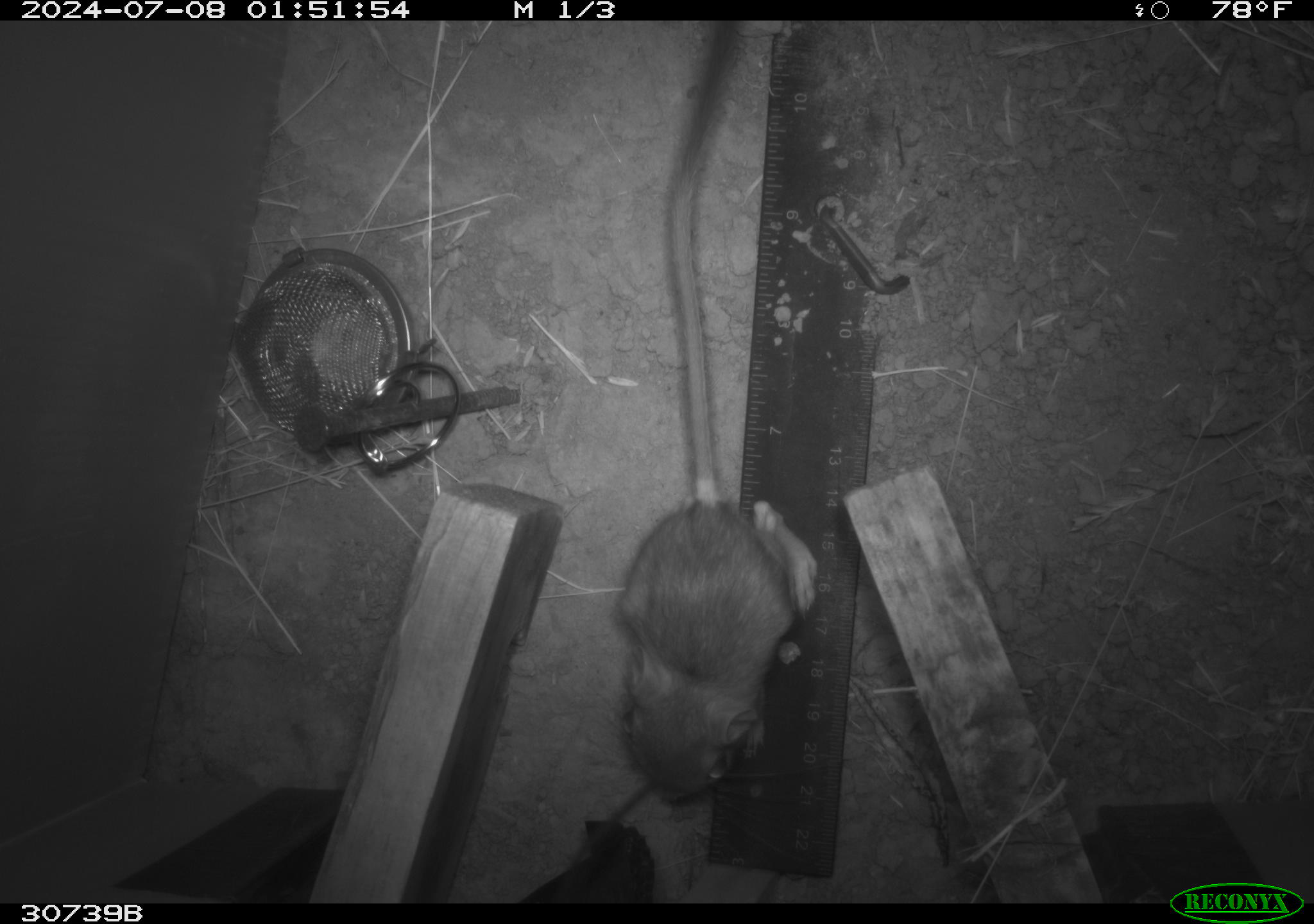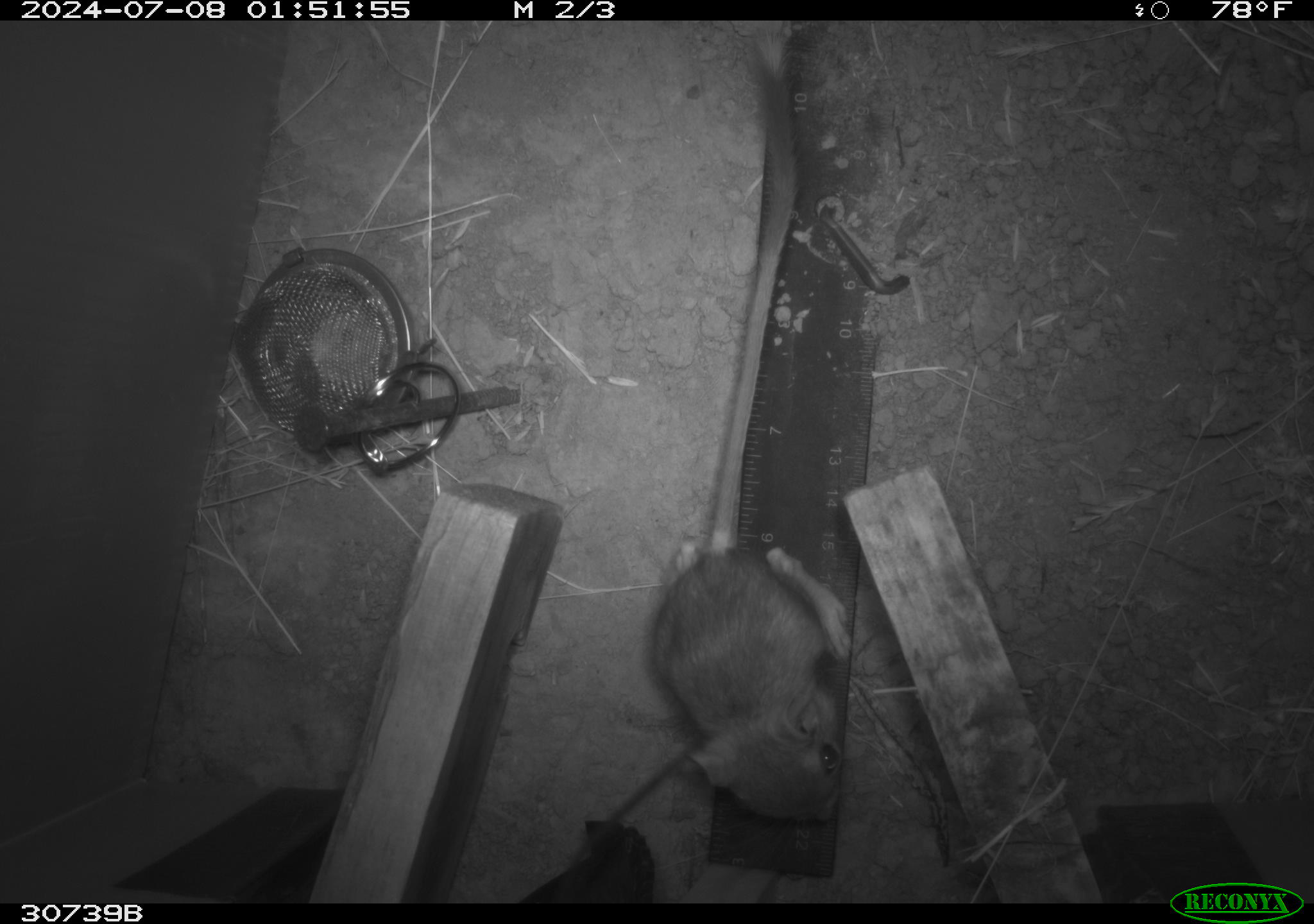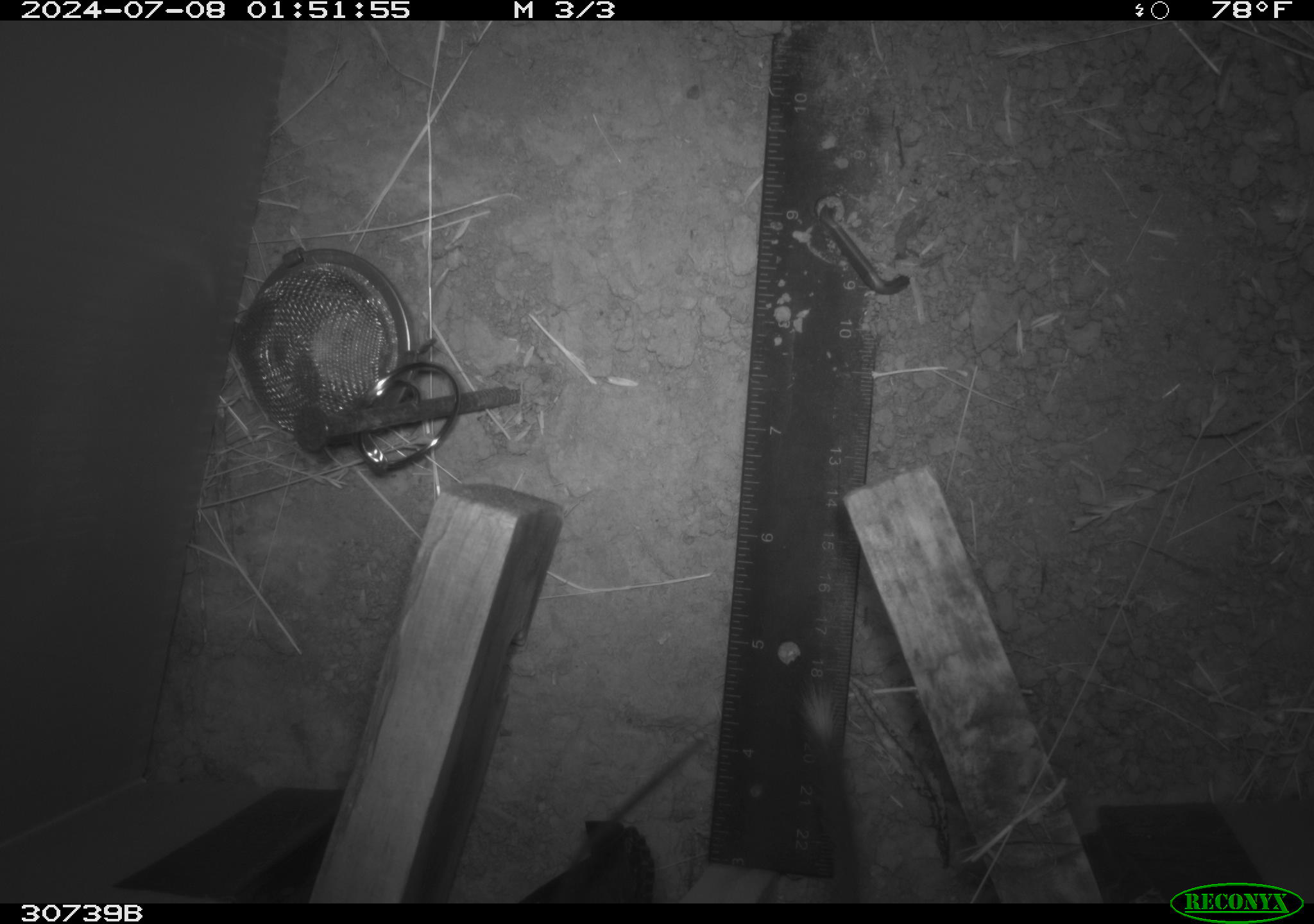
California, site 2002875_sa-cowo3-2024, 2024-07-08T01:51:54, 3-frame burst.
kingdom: Animalia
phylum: Chordata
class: Mammalia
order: Rodentia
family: Heteromyidae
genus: Dipodomys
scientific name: Dipodomys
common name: kangaroo rats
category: dipodomys species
Dipodomys species (kangaroo rats) (Dipodomys).